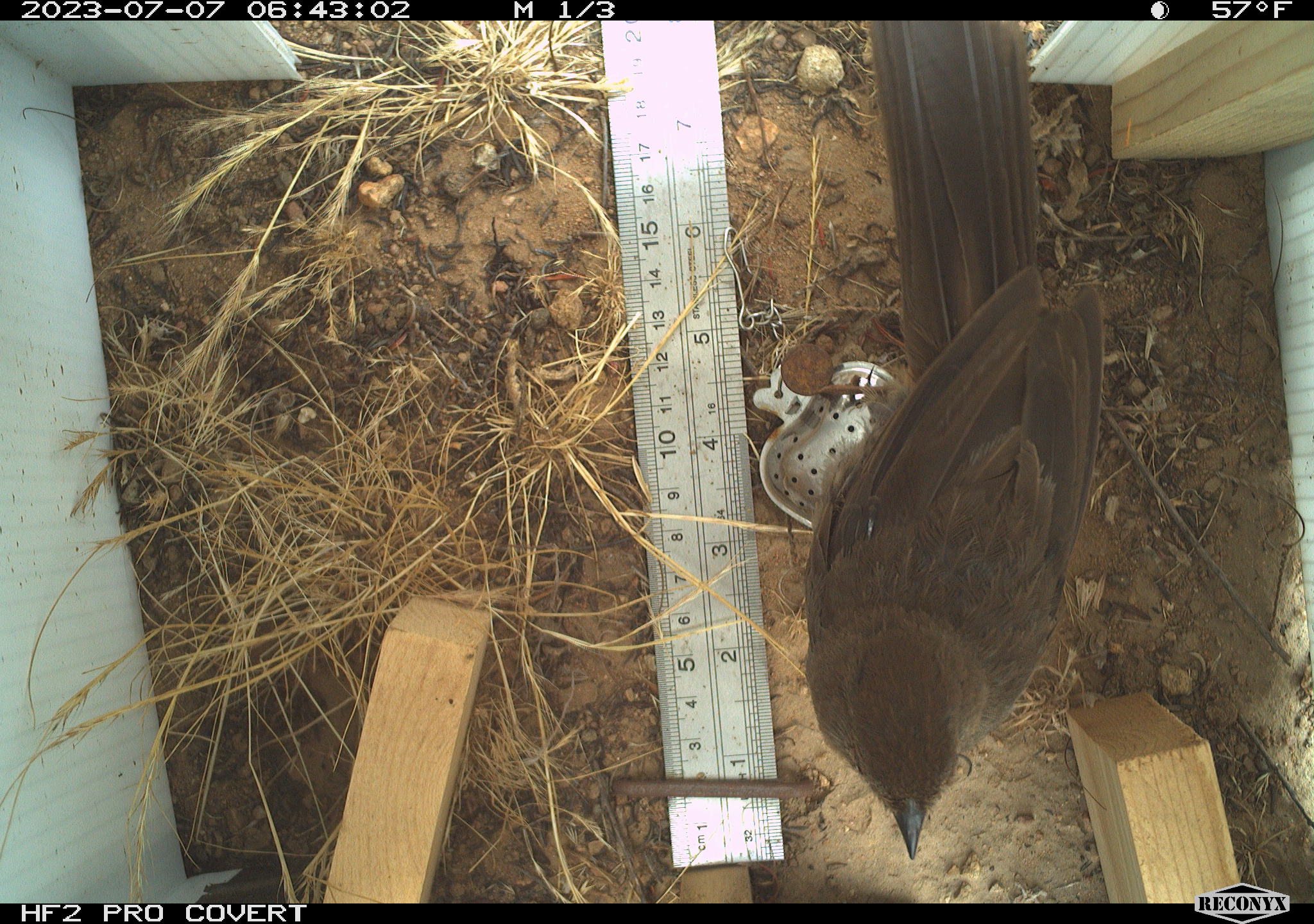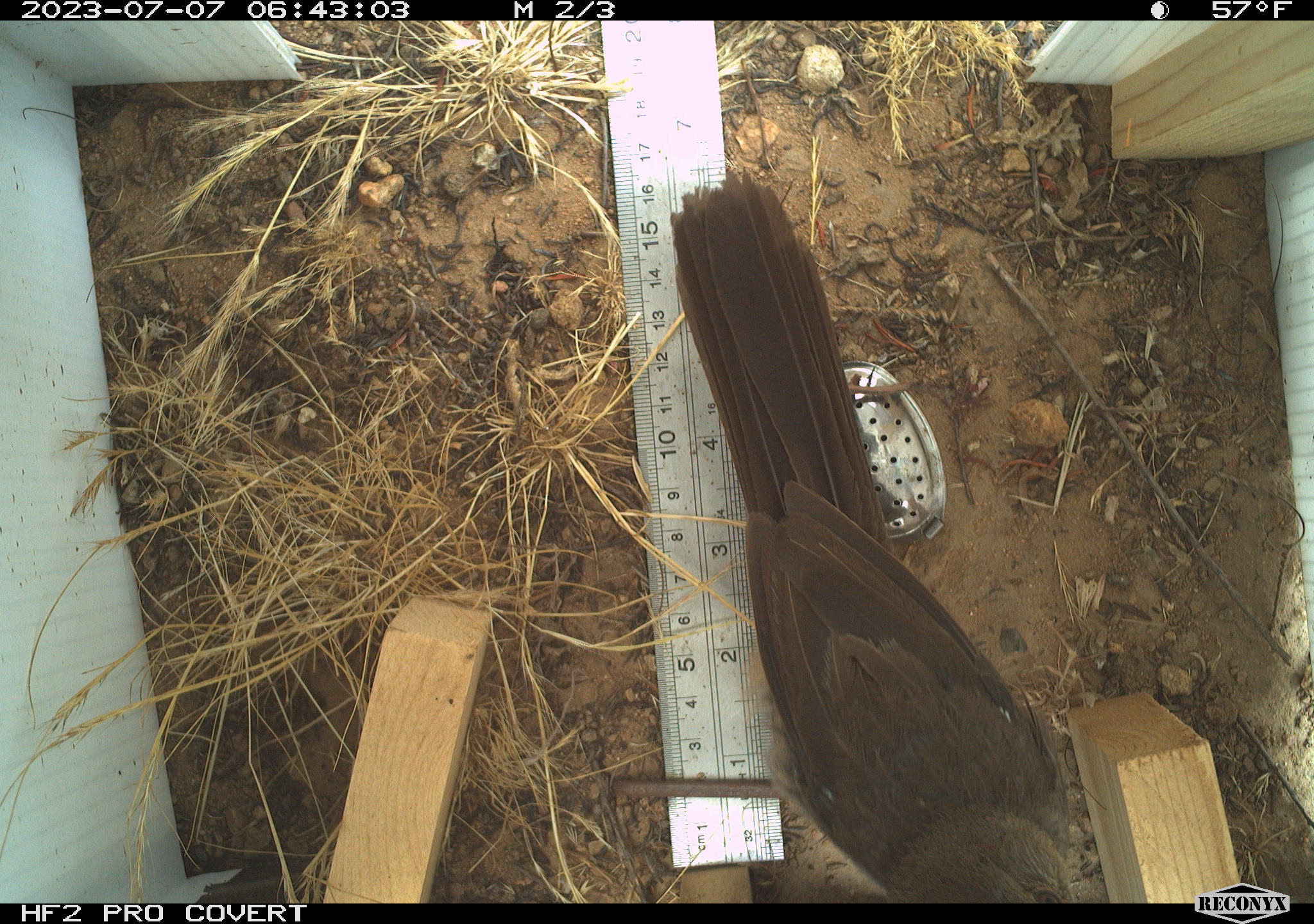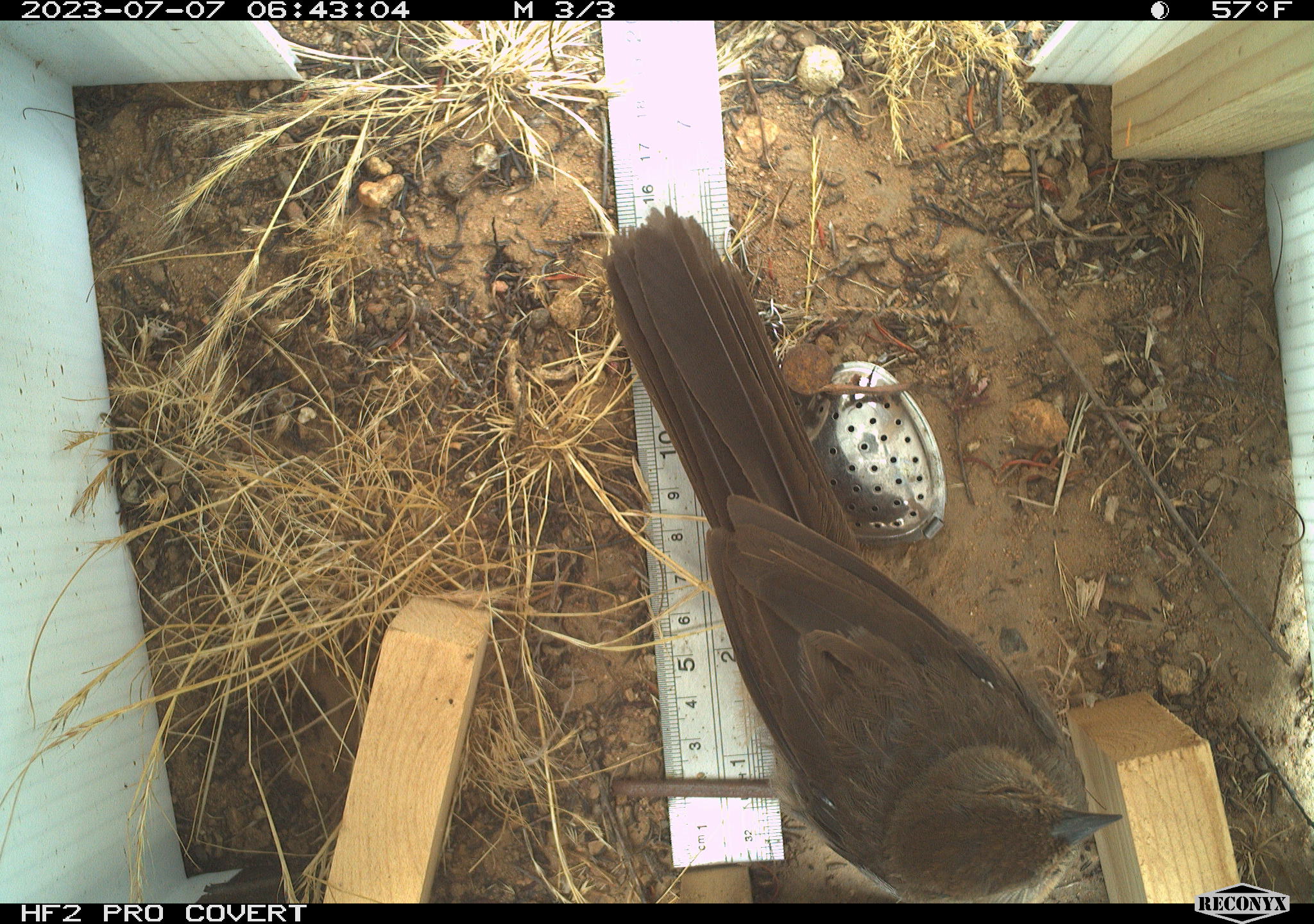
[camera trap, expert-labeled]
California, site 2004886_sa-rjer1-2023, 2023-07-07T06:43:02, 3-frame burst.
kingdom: Animalia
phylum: Chordata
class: Aves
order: Passeriformes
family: Passerellidae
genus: Melozone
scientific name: Melozone crissalis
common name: california towhee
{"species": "california towhee (Melozone crissalis)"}